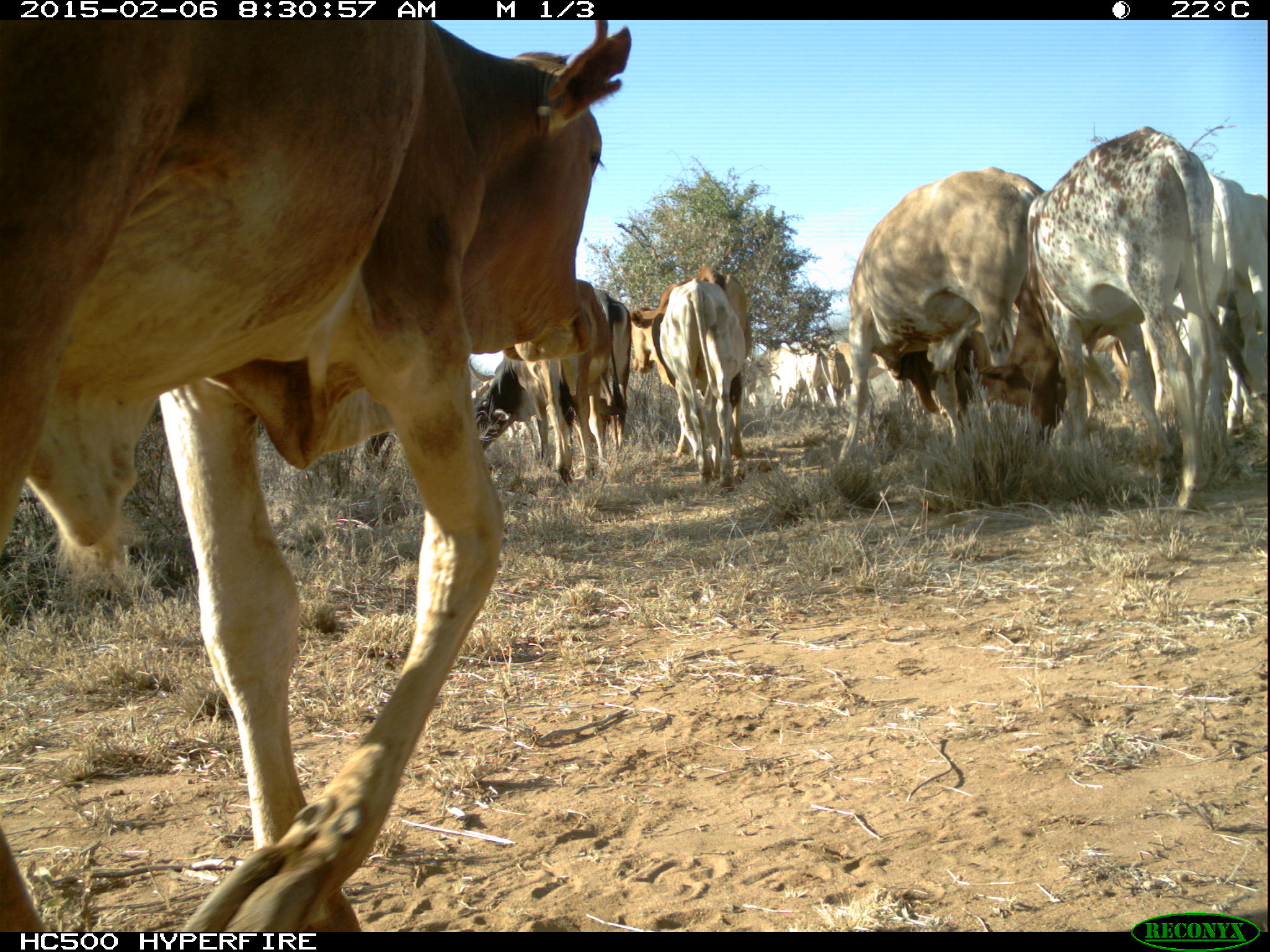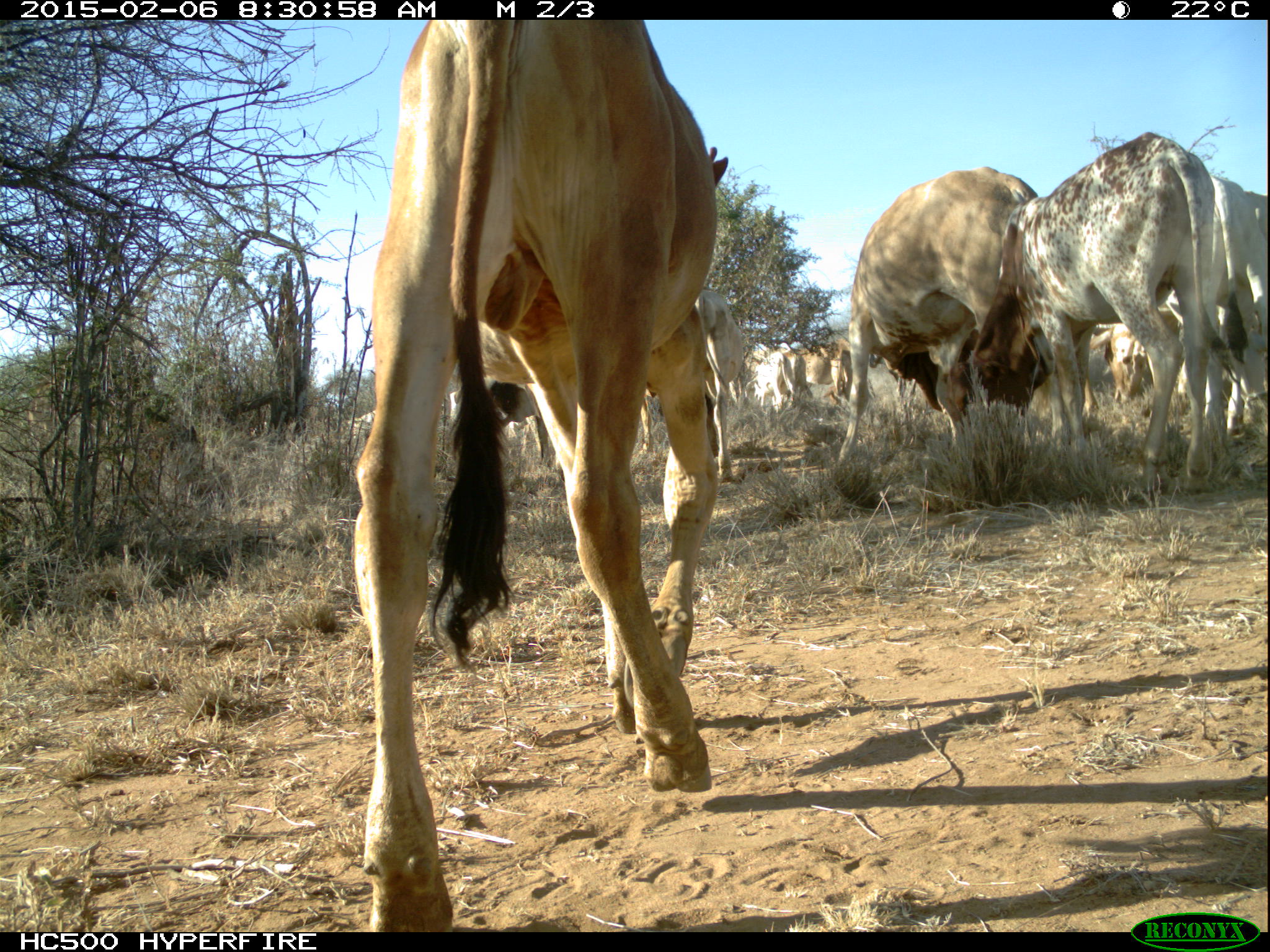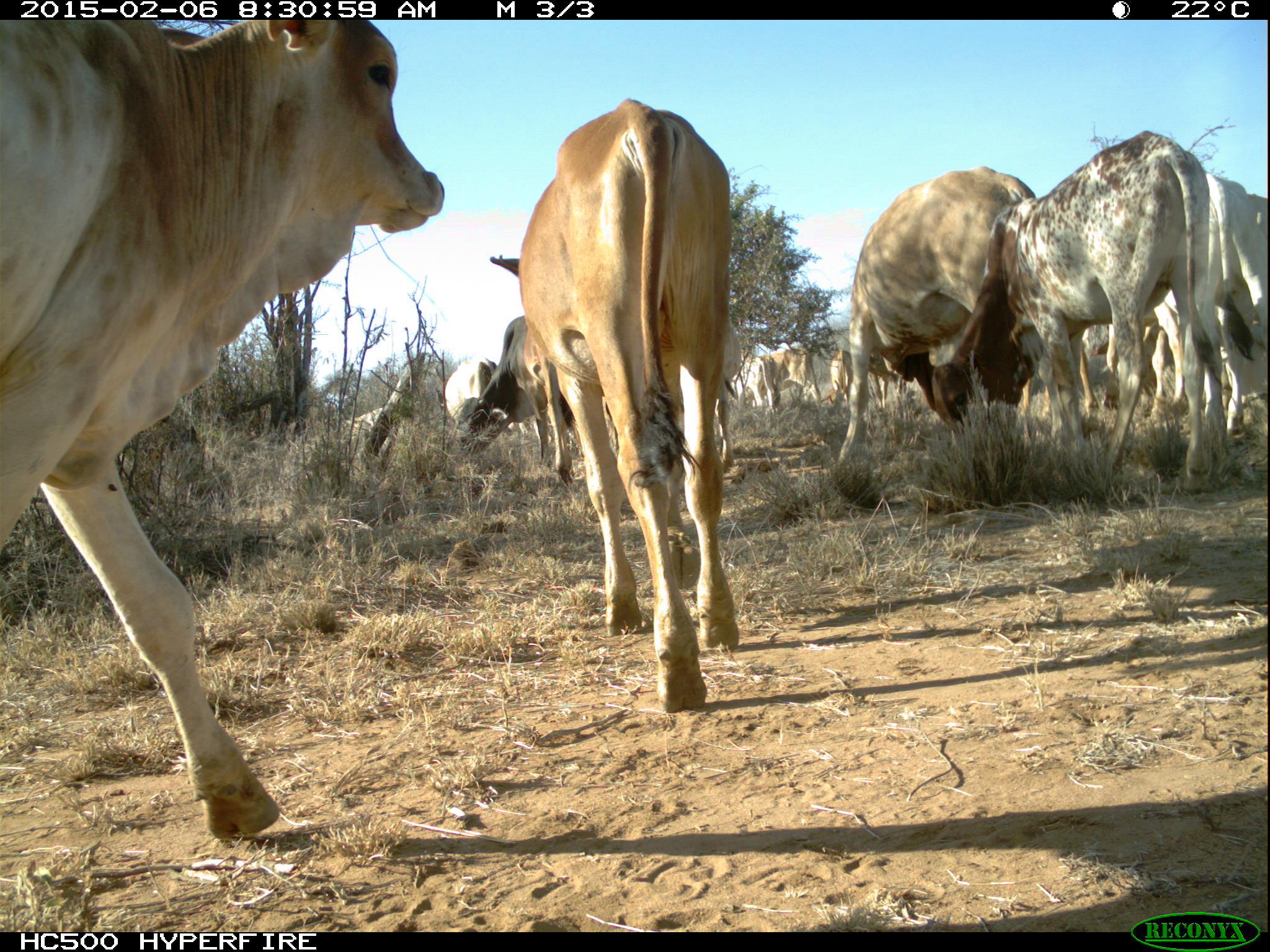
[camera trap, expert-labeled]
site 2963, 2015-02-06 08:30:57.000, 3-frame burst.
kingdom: Animalia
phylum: Chordata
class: Mammalia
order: Artiodactyla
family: Bovidae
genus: Bos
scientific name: Bos taurus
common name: domestic cattle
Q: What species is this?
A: Bos taurus (domestic cattle).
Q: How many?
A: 27.